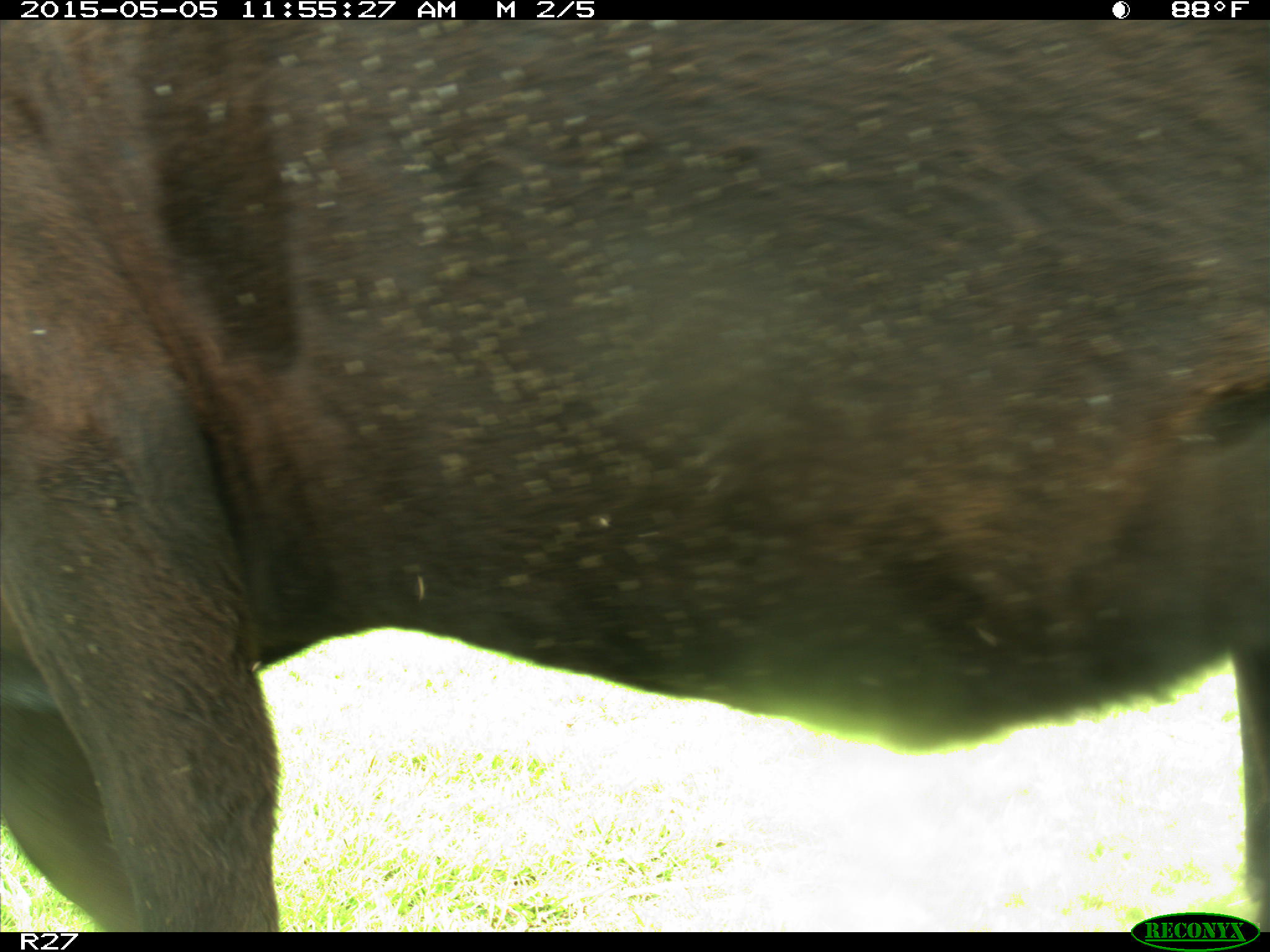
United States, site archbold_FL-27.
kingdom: Animalia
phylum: Chordata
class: Mammalia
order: Artiodactyla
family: Bovidae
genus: Bos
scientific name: Bos taurus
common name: domestic cow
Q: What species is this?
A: Bos taurus (domestic cow).